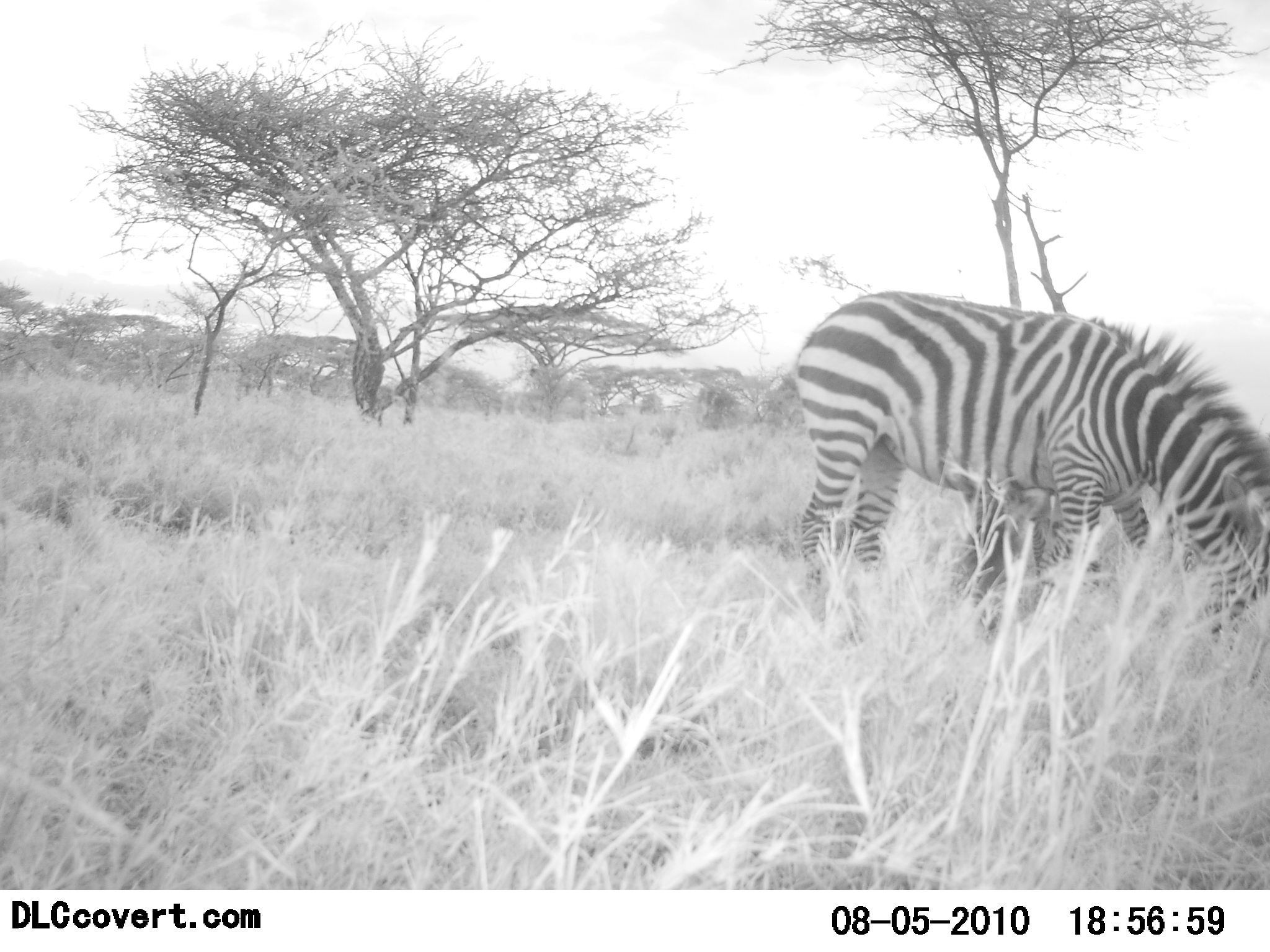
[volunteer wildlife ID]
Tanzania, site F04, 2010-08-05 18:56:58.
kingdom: Animalia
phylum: Chordata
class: Mammalia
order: Perissodactyla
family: Equidae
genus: Equus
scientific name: Equus quagga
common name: plains zebra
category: zebra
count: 1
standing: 33%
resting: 7%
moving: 0%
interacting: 0%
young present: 0%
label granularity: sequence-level